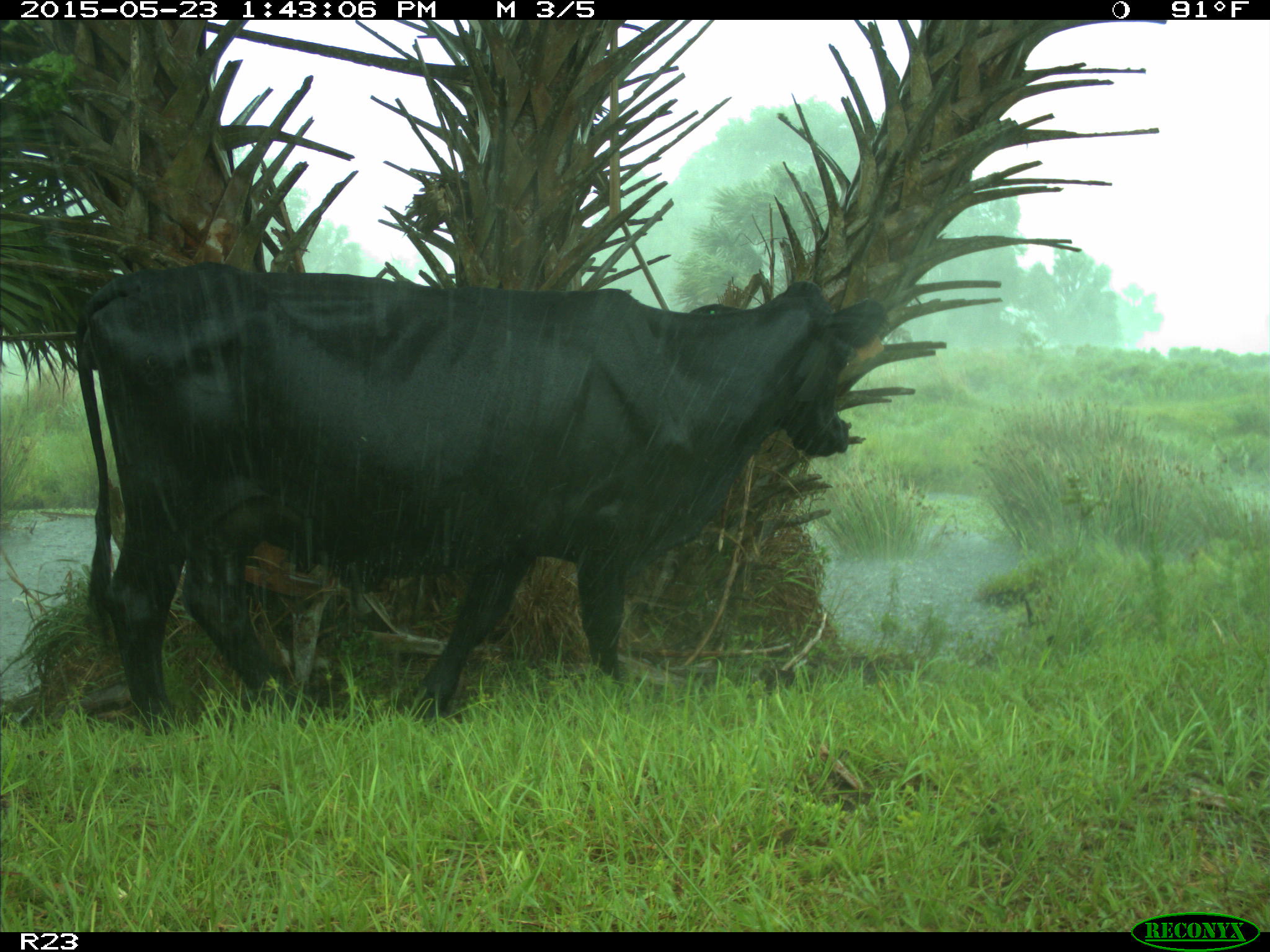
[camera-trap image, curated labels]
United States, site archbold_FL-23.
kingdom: Animalia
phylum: Chordata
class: Mammalia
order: Artiodactyla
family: Bovidae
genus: Bos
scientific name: Bos taurus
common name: domestic cow